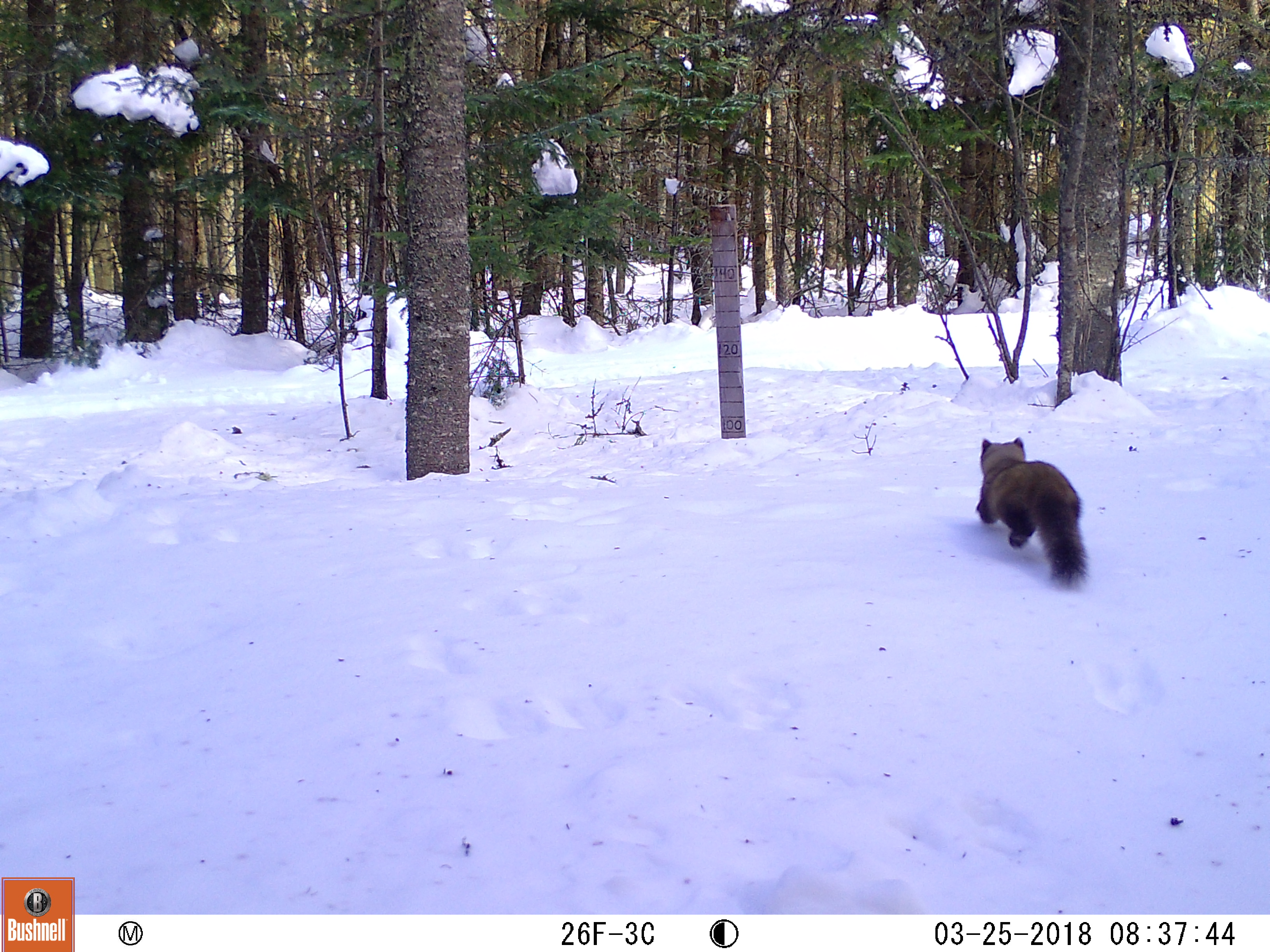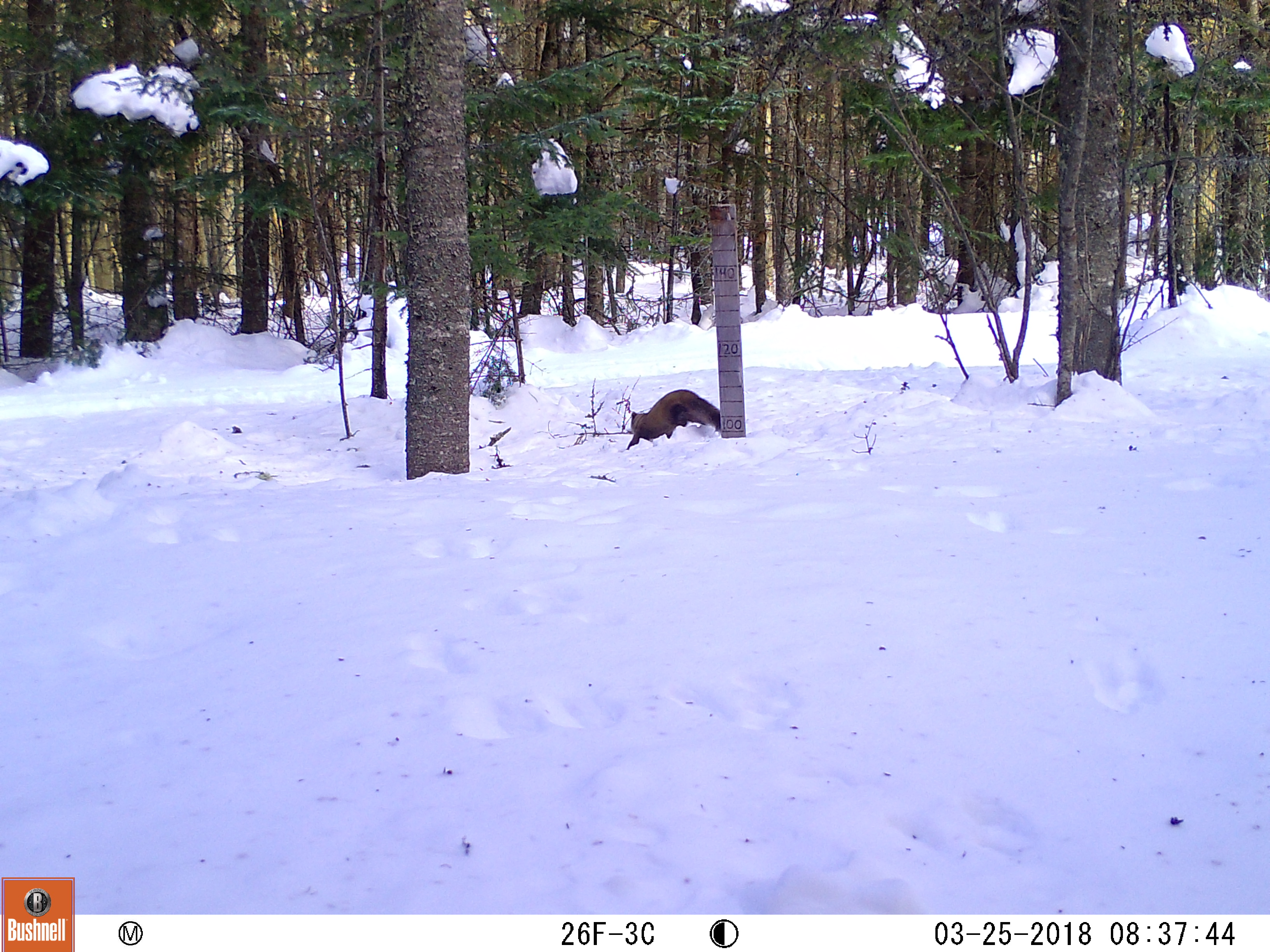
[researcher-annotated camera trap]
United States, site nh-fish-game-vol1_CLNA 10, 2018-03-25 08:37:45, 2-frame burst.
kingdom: Animalia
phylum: Chordata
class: Mammalia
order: Carnivora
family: Mustelidae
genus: Martes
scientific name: Martes americana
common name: american marten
American marten (Martes americana).